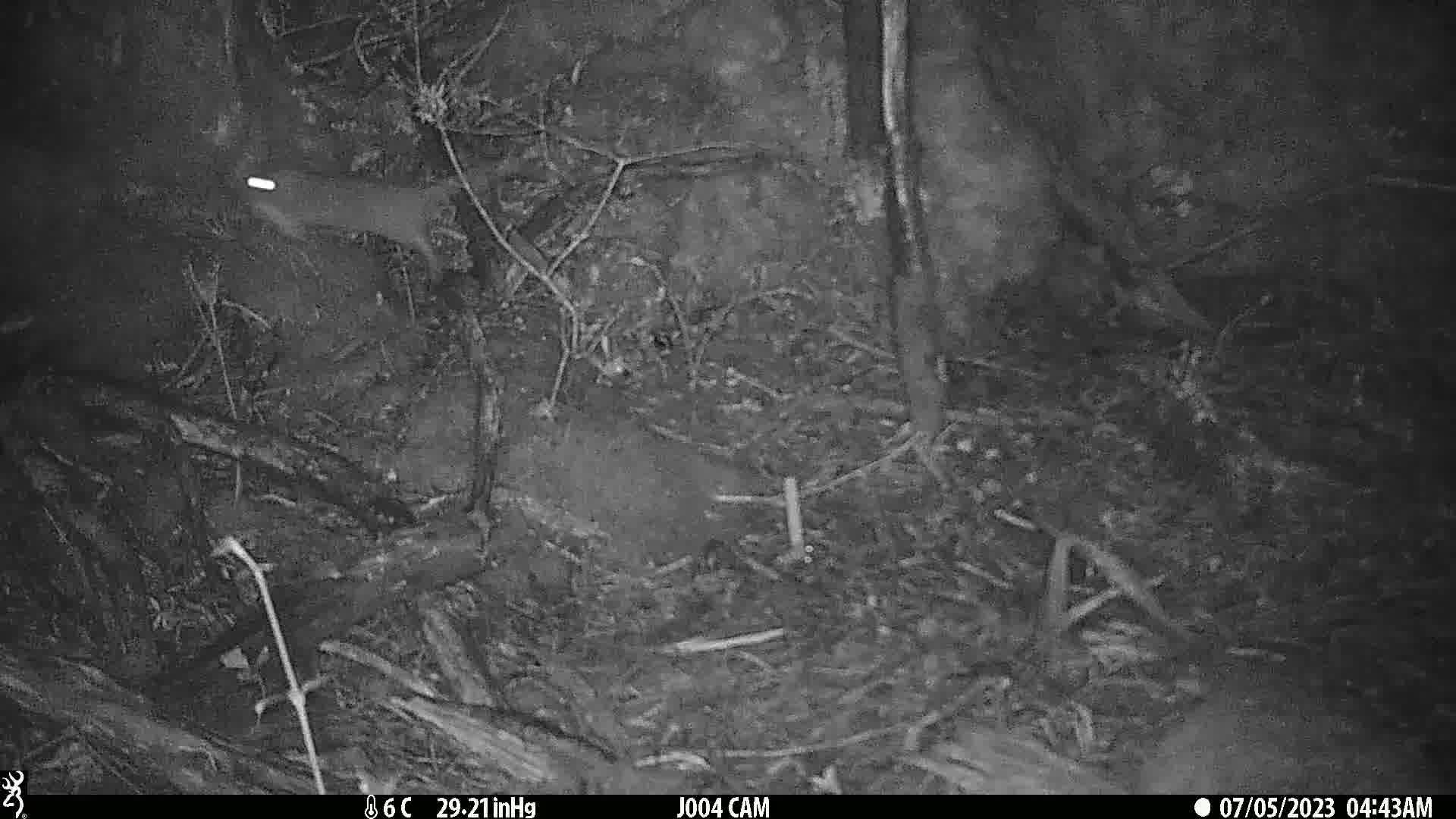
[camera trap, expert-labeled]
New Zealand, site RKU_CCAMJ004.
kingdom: Animalia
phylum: Chordata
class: Mammalia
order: Rodentia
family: Muridae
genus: Rattus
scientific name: Rattus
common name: rat